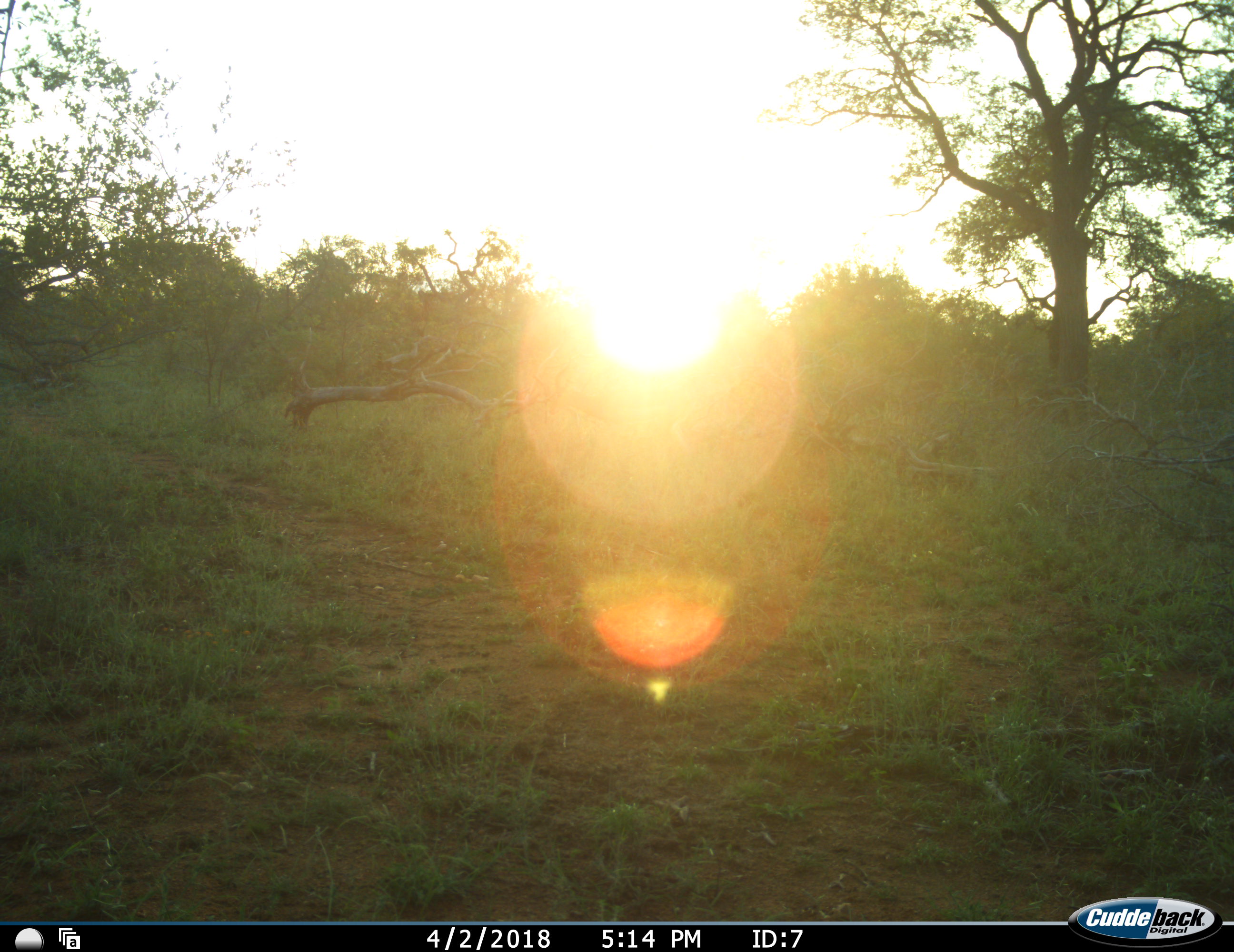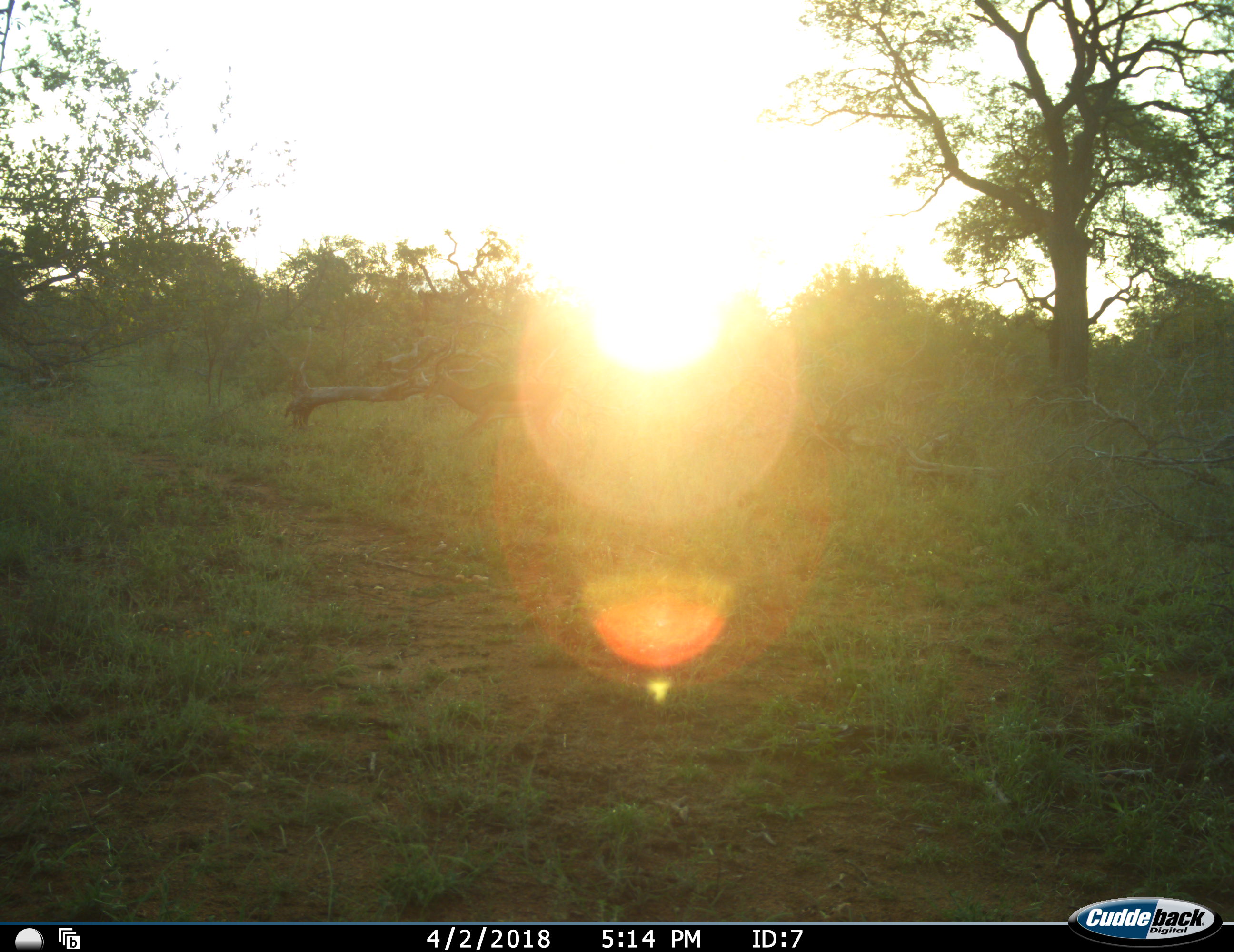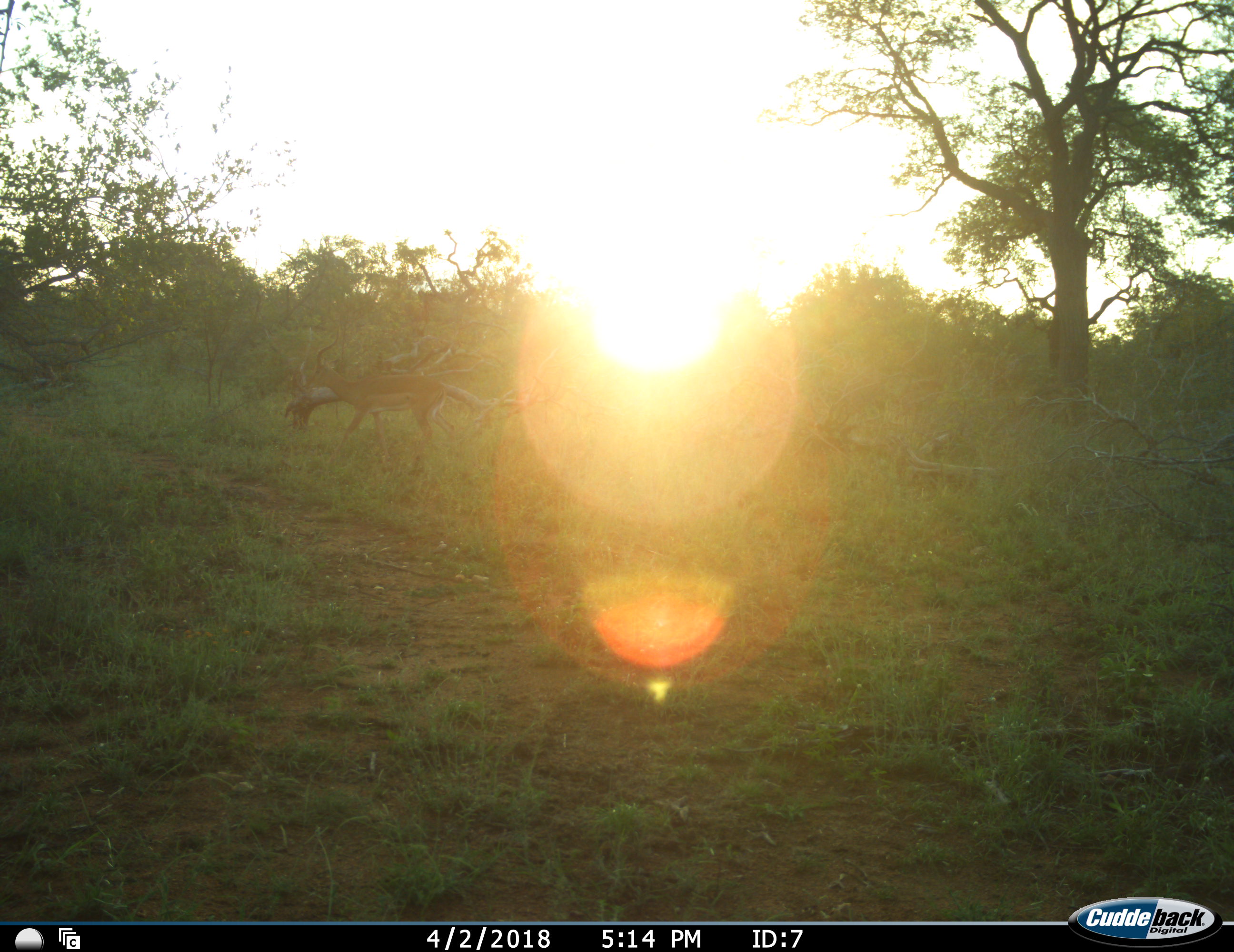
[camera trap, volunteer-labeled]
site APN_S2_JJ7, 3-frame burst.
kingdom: Animalia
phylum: Chordata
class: Mammalia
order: Artiodactyla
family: Bovidae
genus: Aepyceros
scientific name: Aepyceros melampus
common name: impala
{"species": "impala (Aepyceros melampus)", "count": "1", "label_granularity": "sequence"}